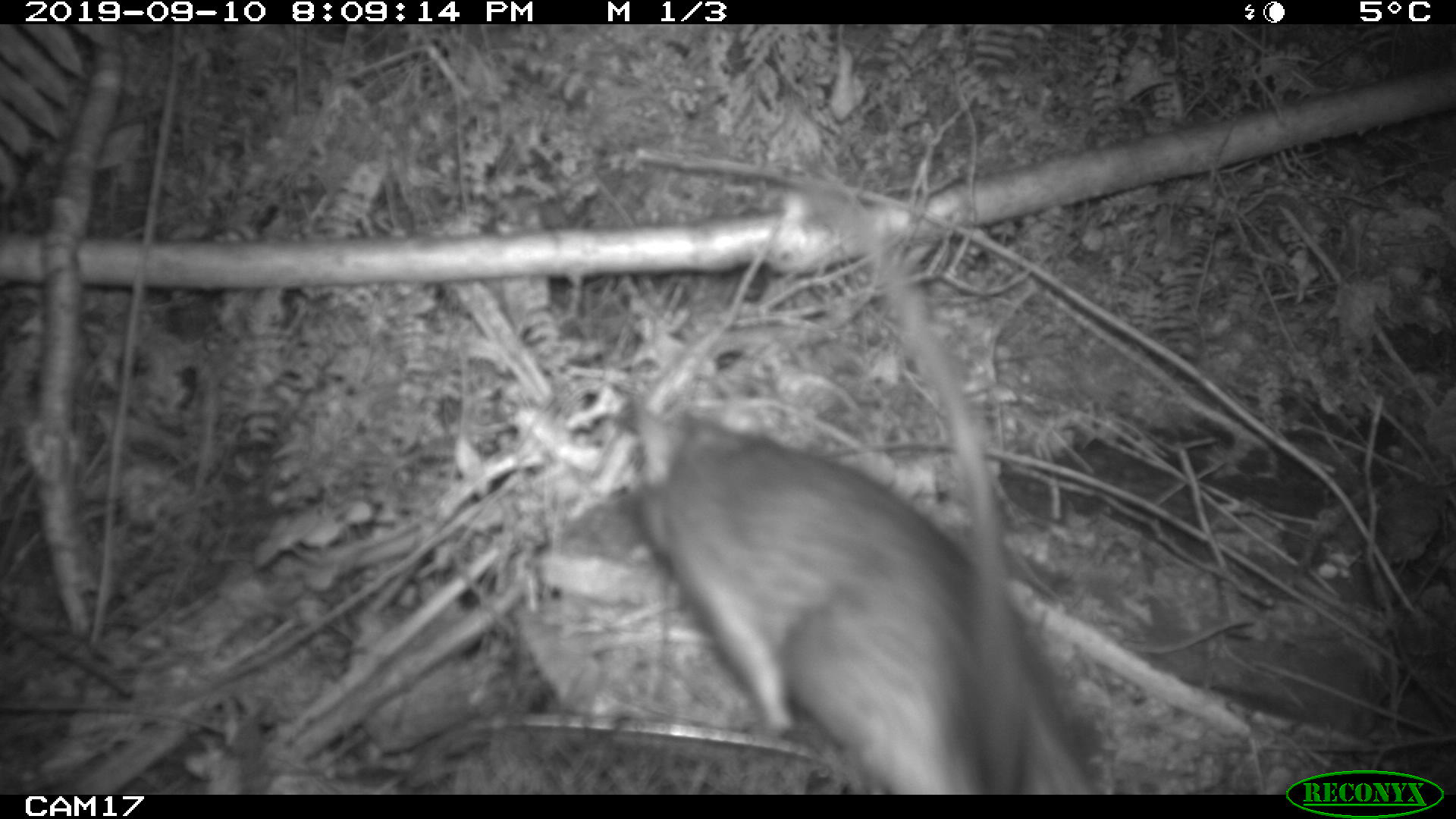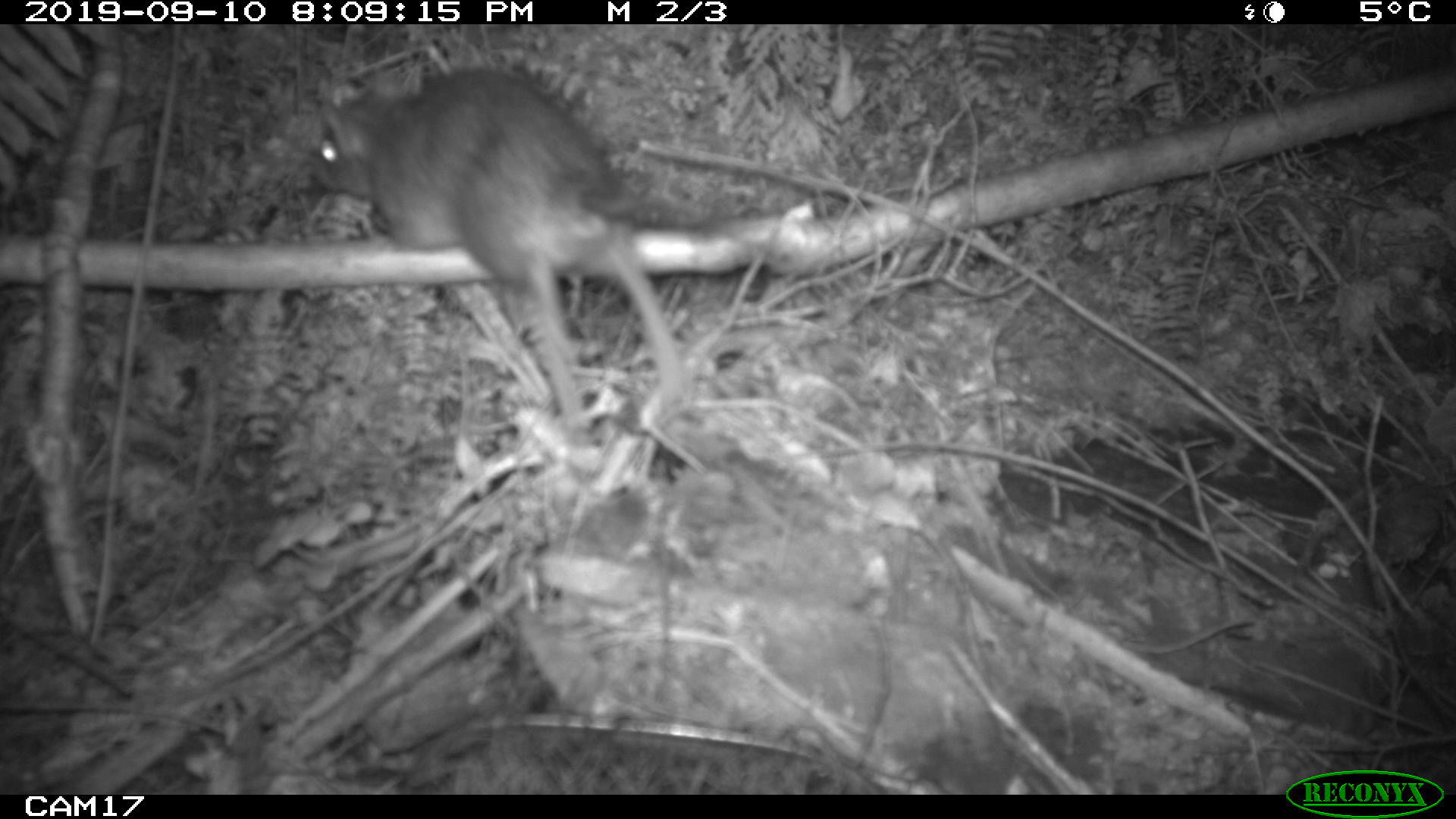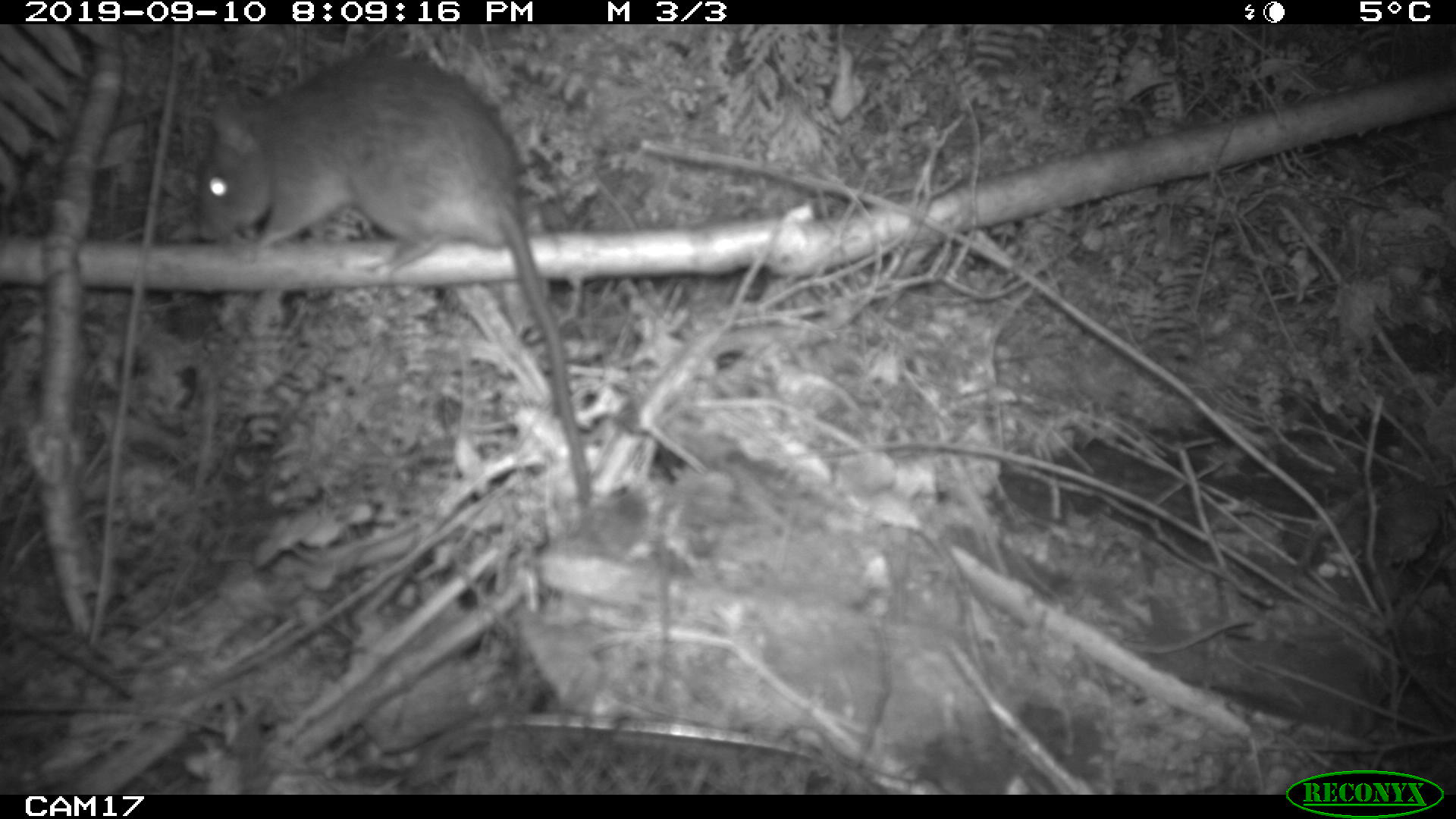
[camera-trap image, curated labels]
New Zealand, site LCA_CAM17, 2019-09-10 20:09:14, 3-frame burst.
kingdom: Animalia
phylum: Chordata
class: Mammalia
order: Rodentia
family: Muridae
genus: Rattus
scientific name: Rattus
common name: rat